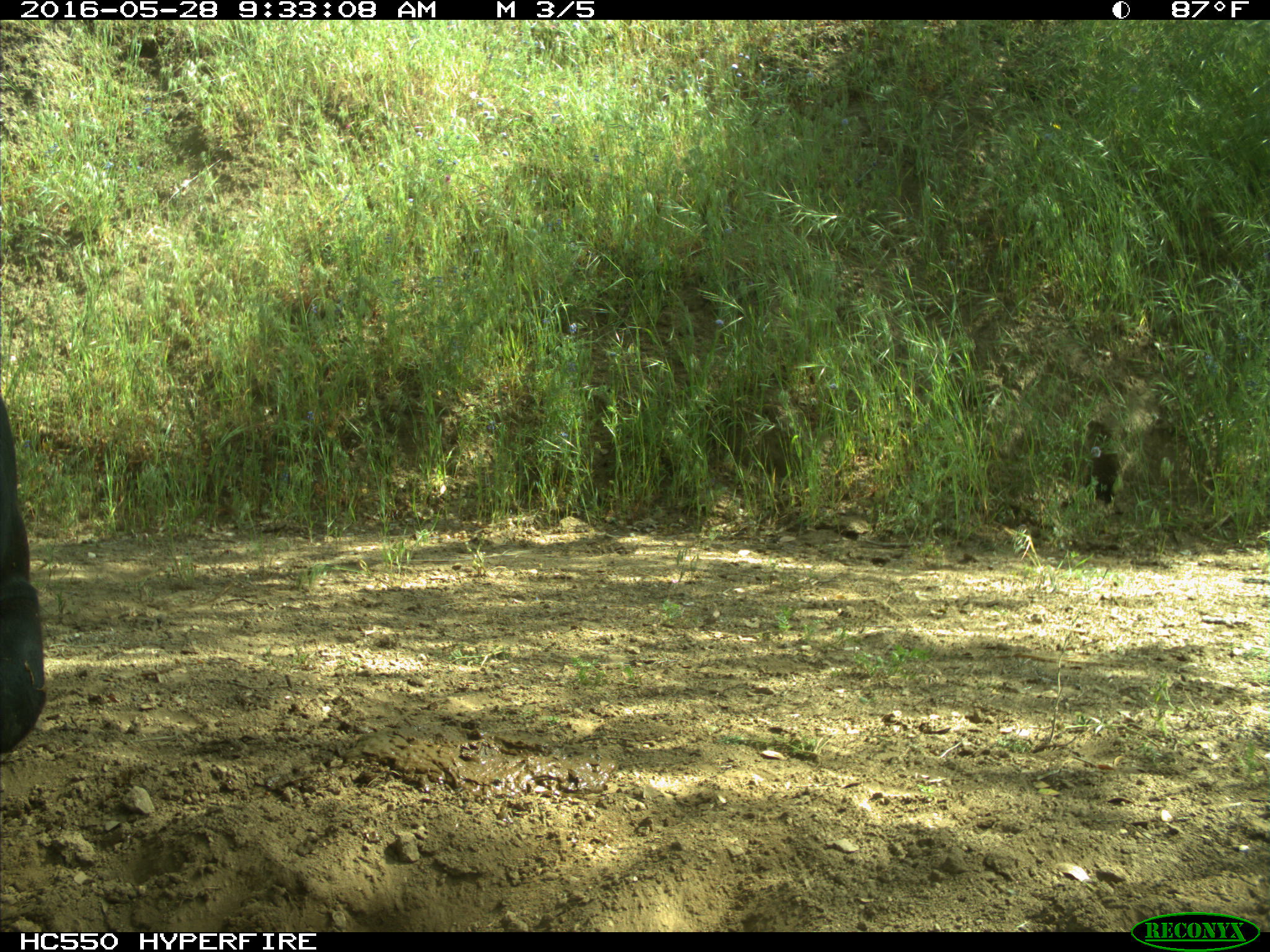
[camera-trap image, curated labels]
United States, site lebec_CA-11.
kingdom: Animalia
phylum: Chordata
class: Mammalia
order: Artiodactyla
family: Bovidae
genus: Bos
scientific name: Bos taurus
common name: domestic cow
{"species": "Bos taurus (domestic cow)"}